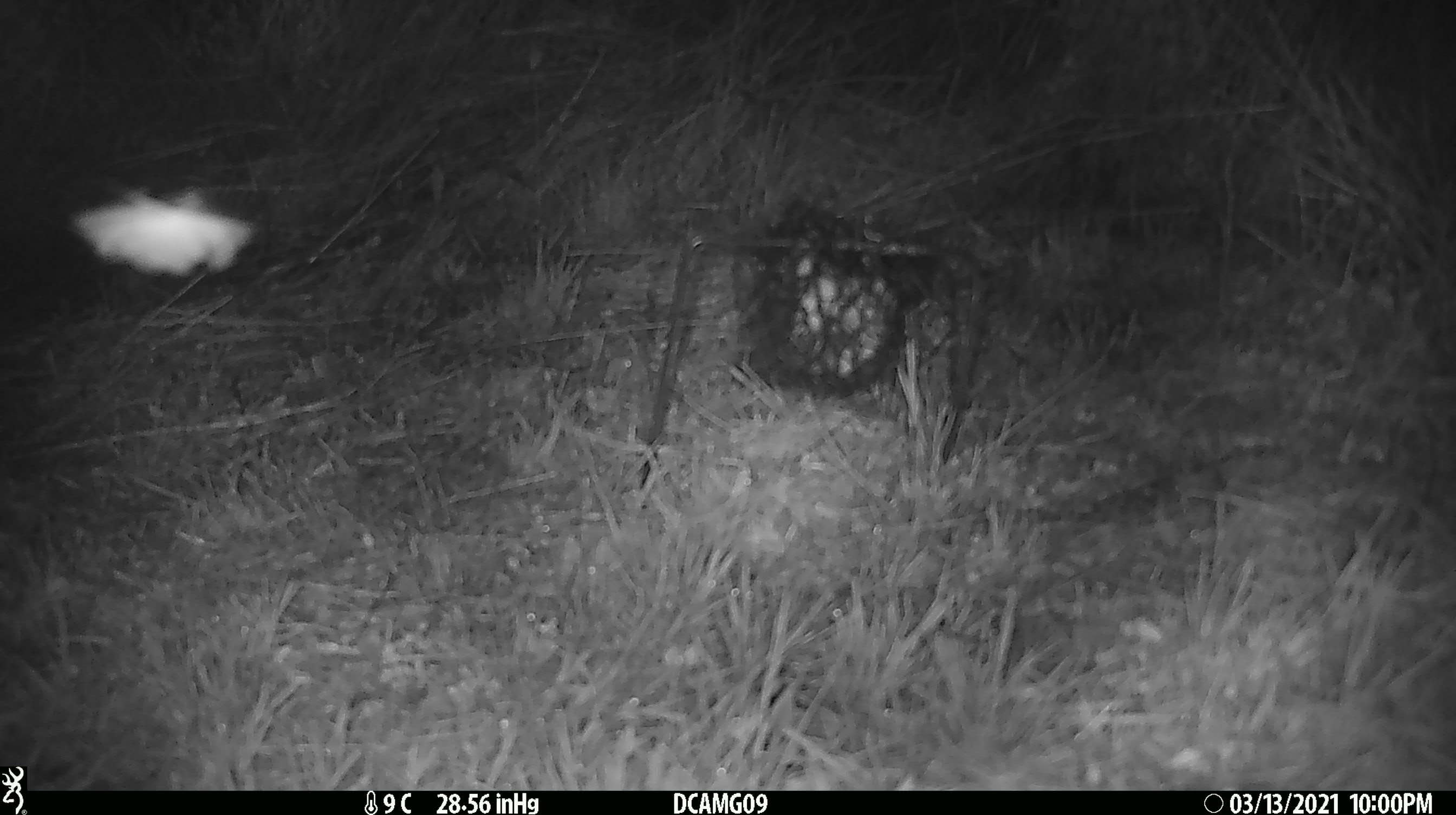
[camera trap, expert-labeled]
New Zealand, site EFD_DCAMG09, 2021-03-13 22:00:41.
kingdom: Animalia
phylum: Arthropoda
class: Insecta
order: Lepidoptera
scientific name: Lepidoptera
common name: moth